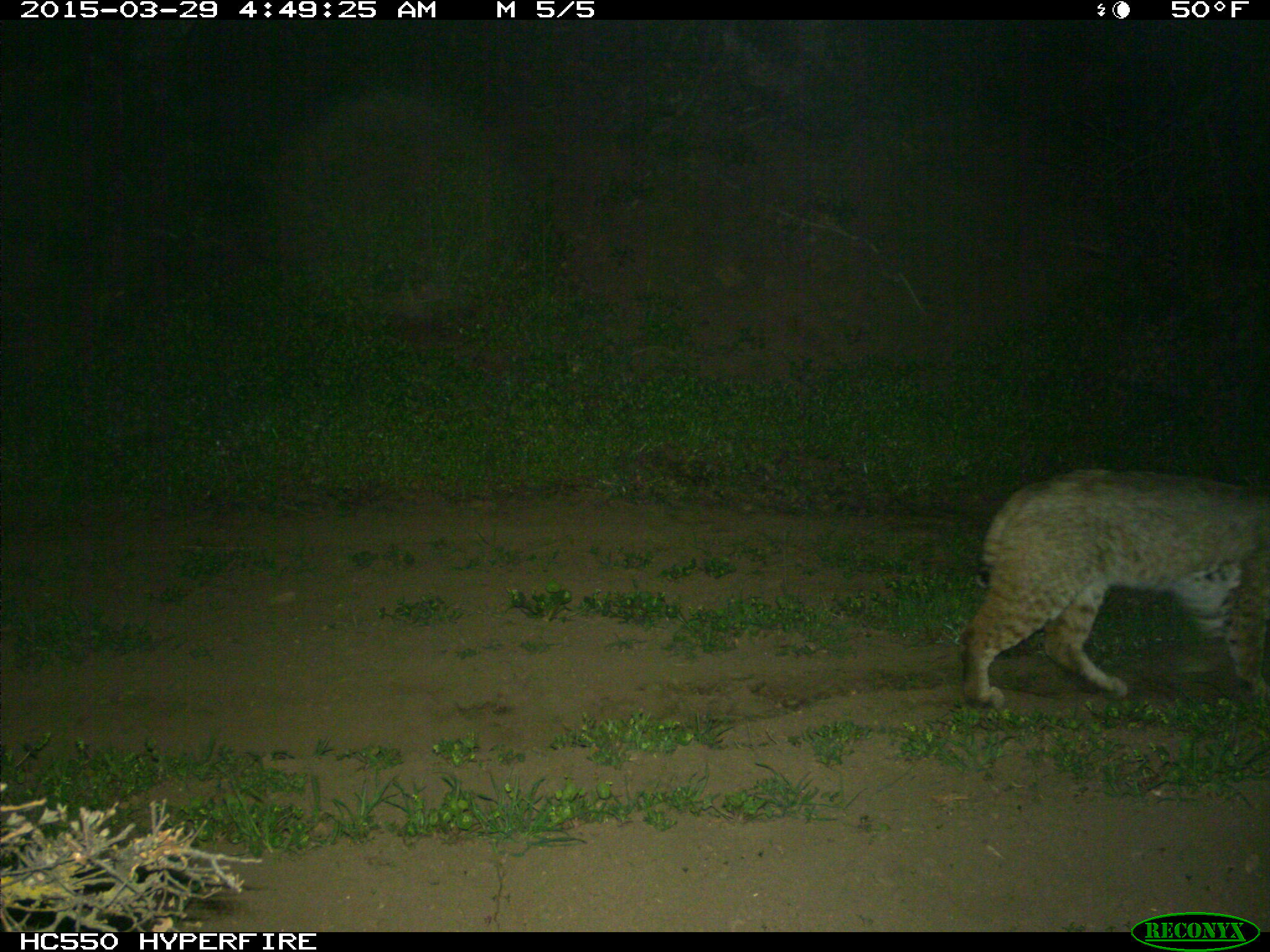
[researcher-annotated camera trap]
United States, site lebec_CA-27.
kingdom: Animalia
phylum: Chordata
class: Mammalia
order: Carnivora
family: Felidae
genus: Lynx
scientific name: Lynx rufus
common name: bobcat